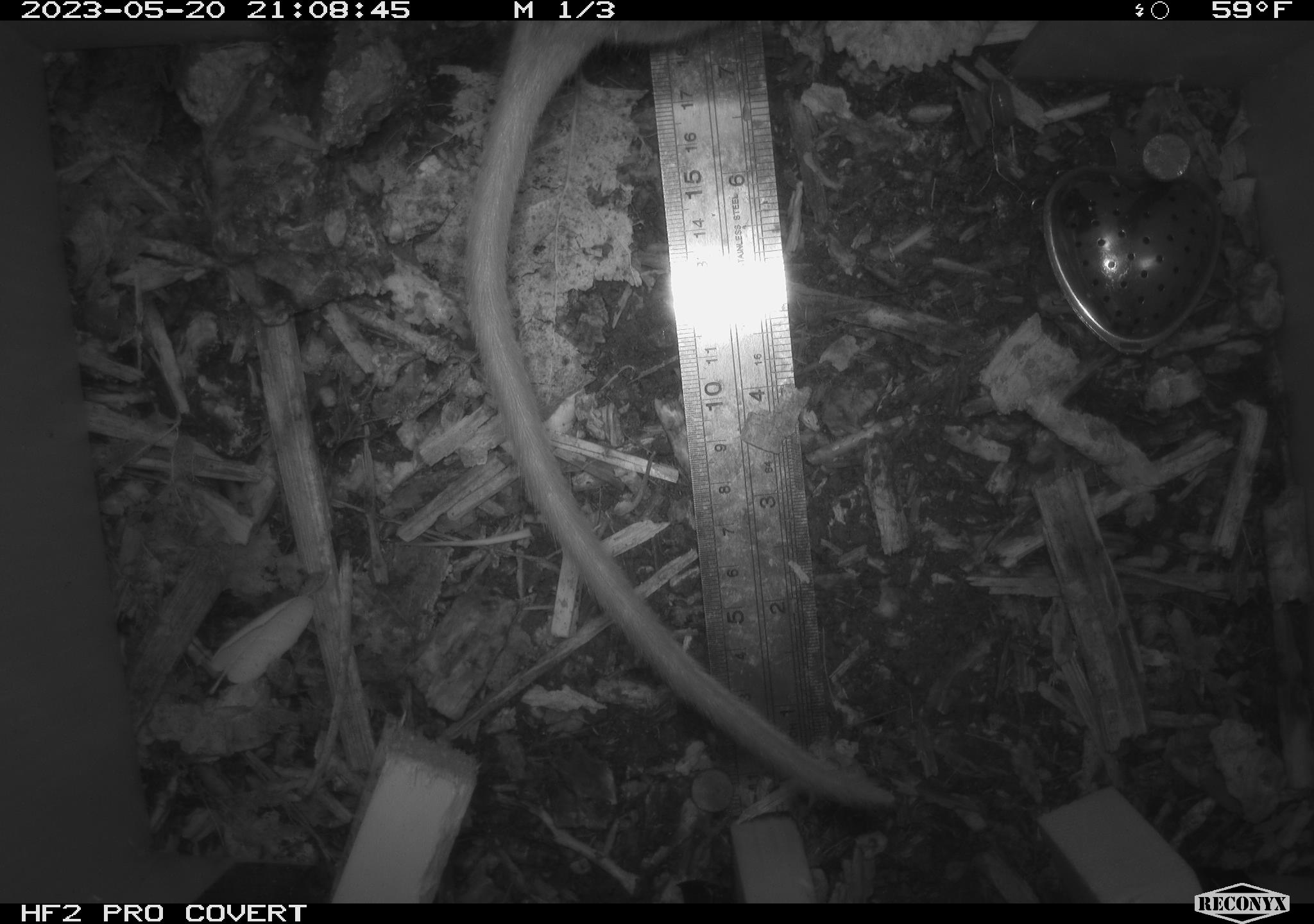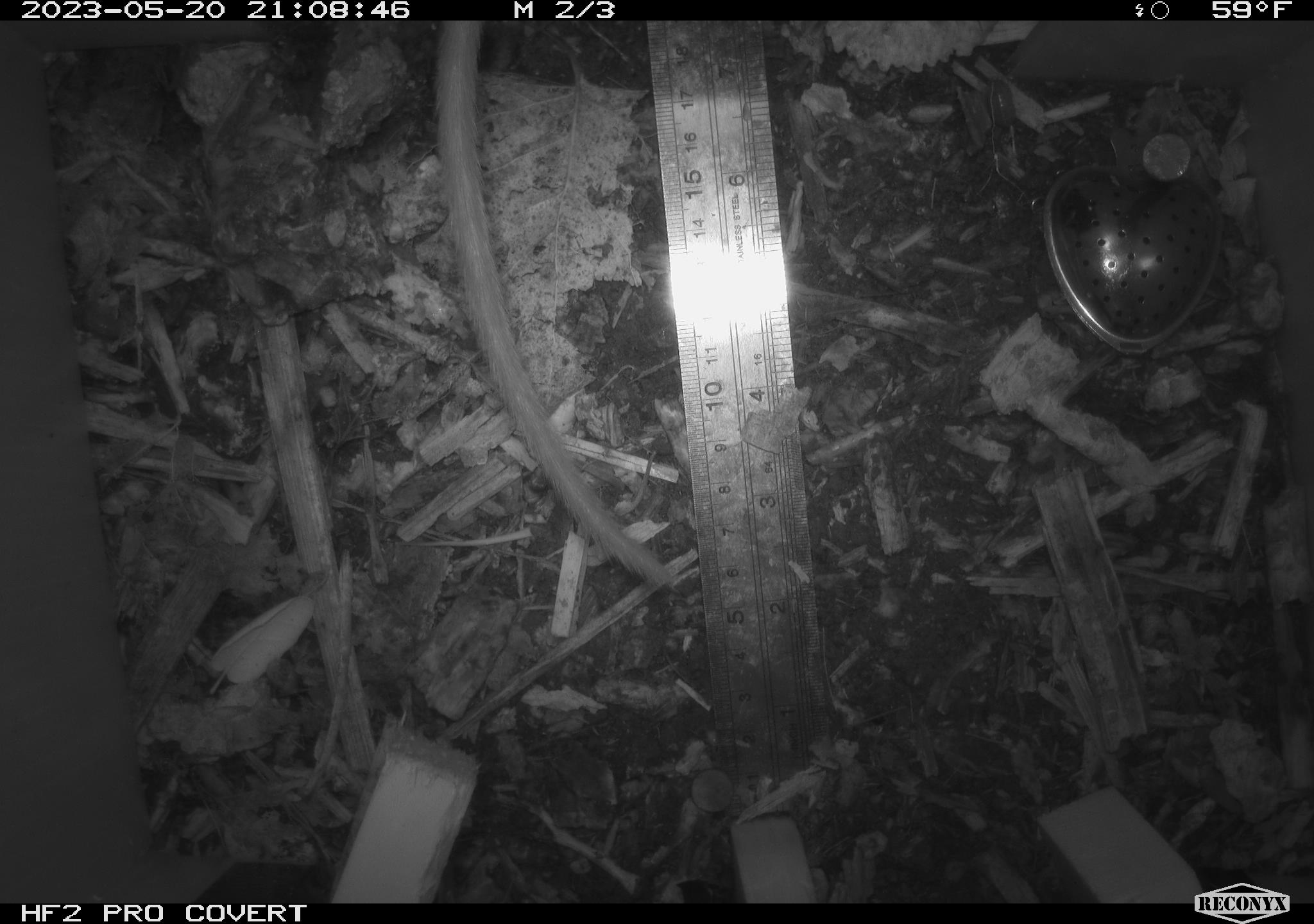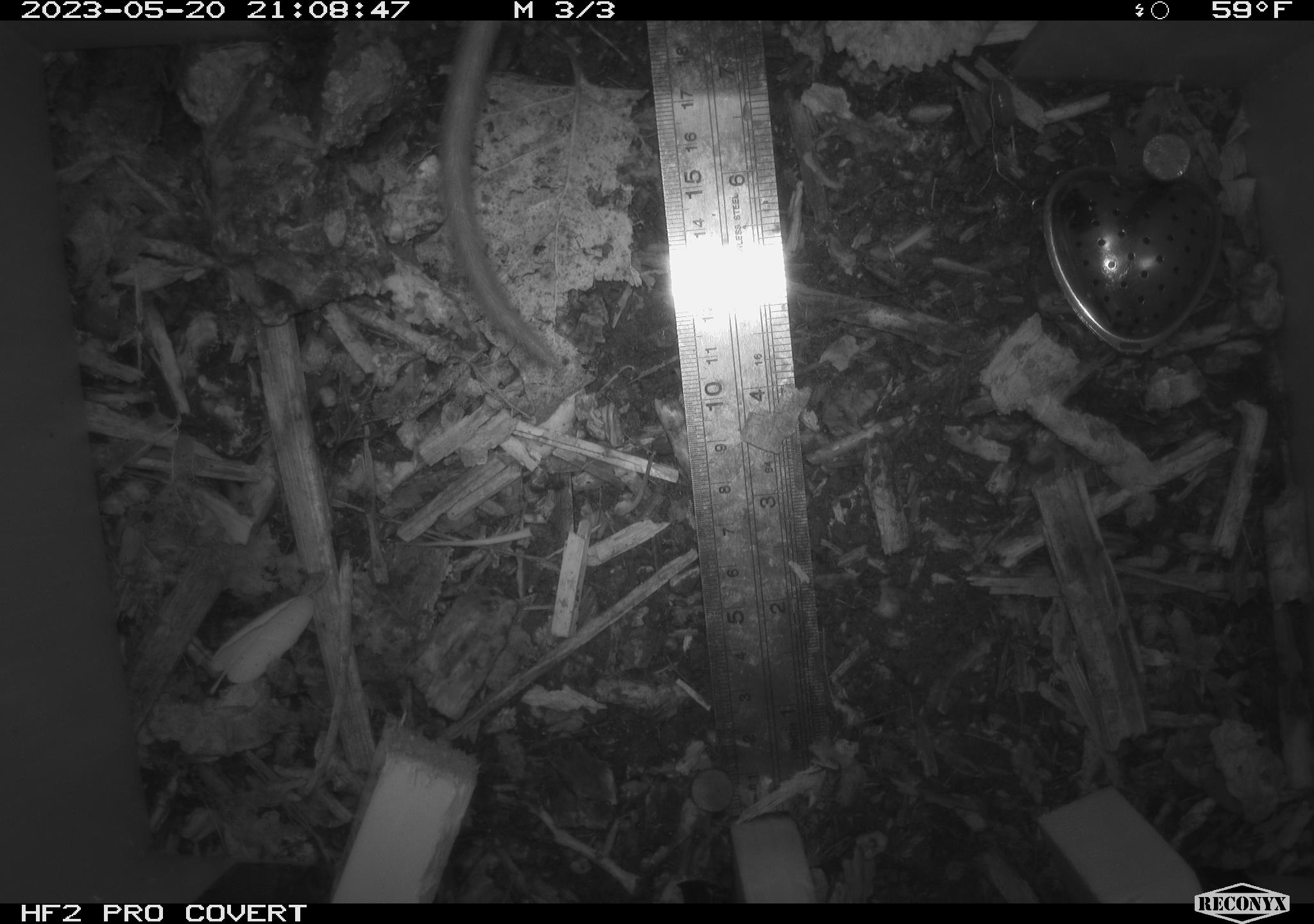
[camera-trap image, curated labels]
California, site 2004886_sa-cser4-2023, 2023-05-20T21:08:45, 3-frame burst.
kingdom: Animalia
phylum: Chordata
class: Mammalia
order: Rodentia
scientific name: Rodentia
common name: woodrat or rat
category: woodrat or rat species